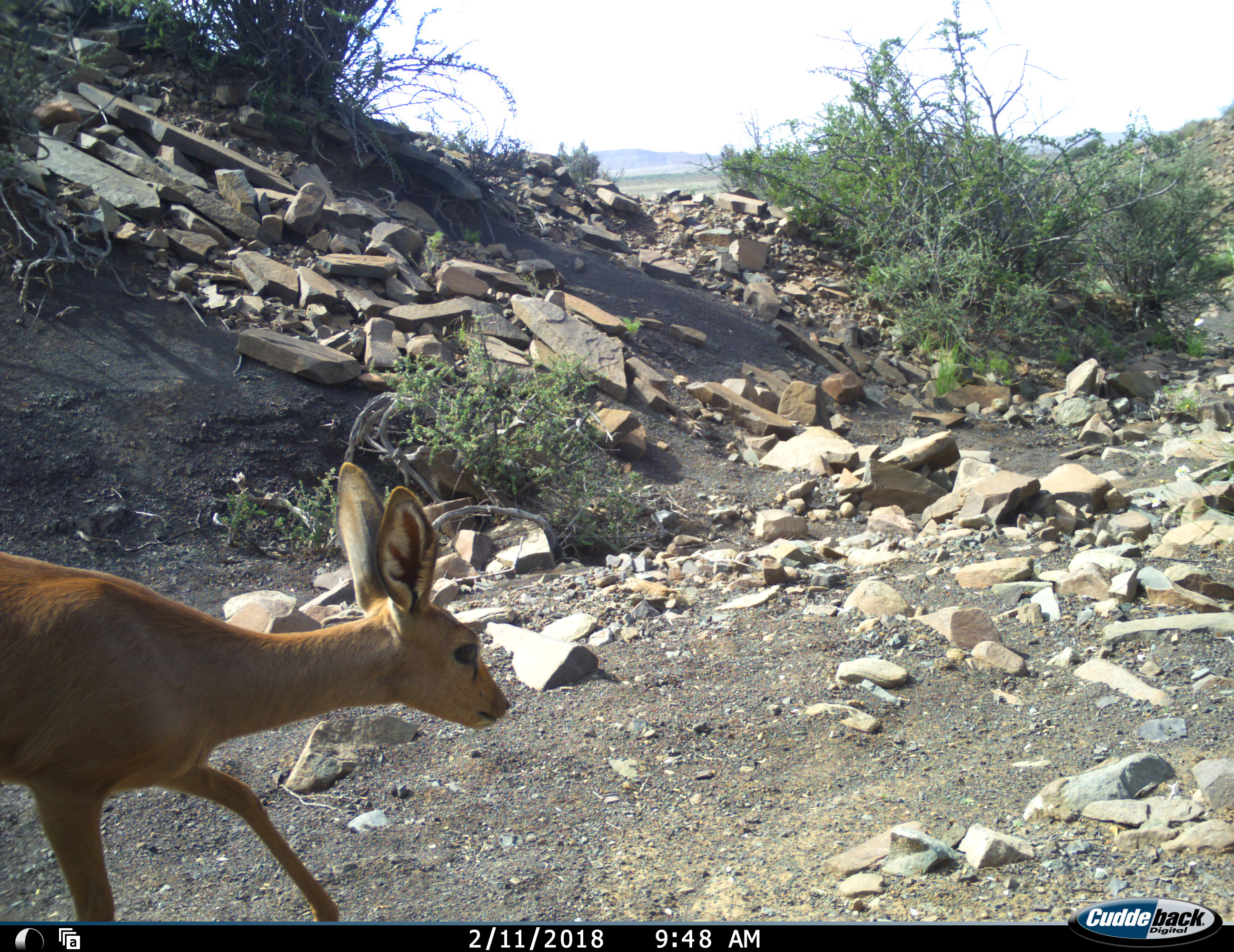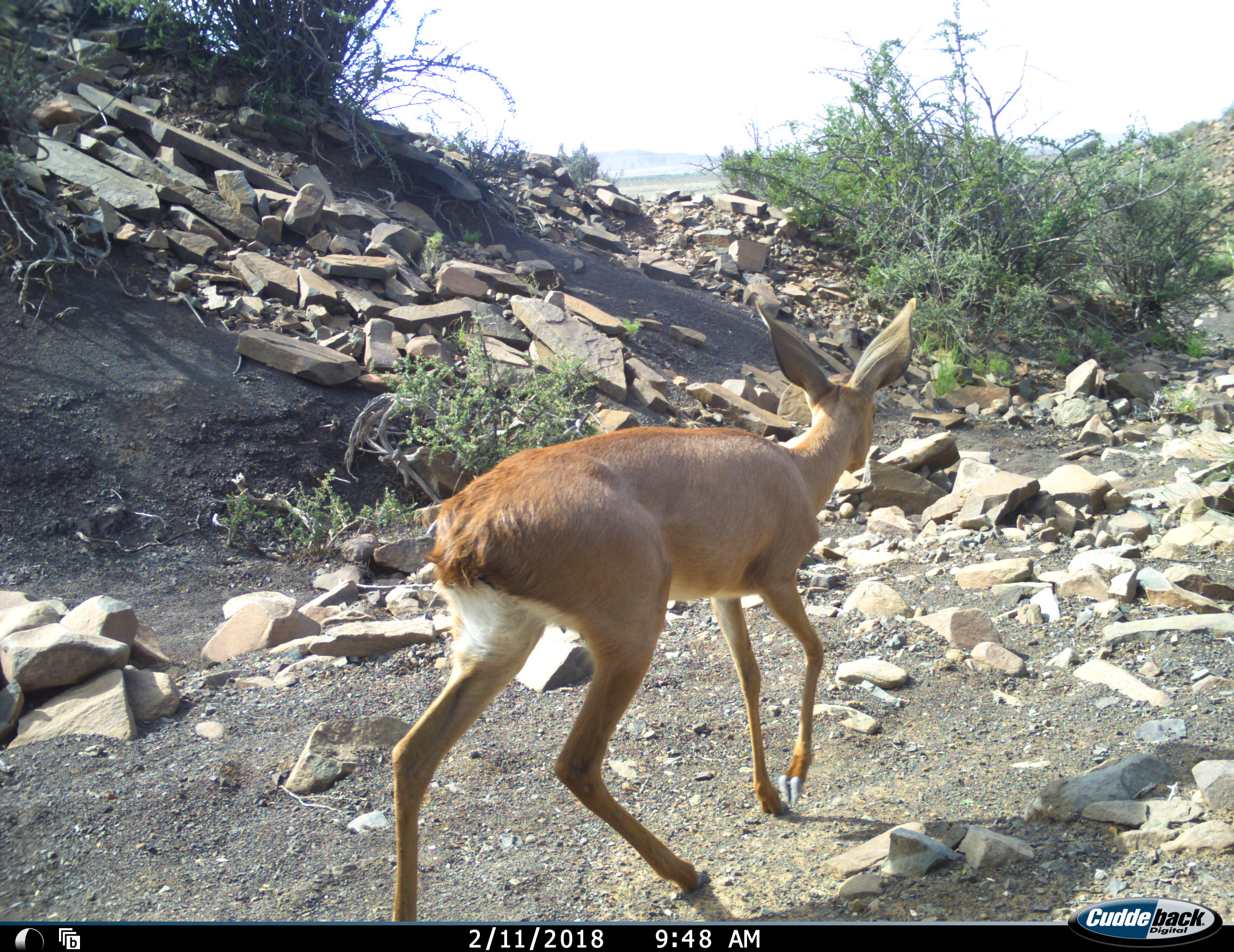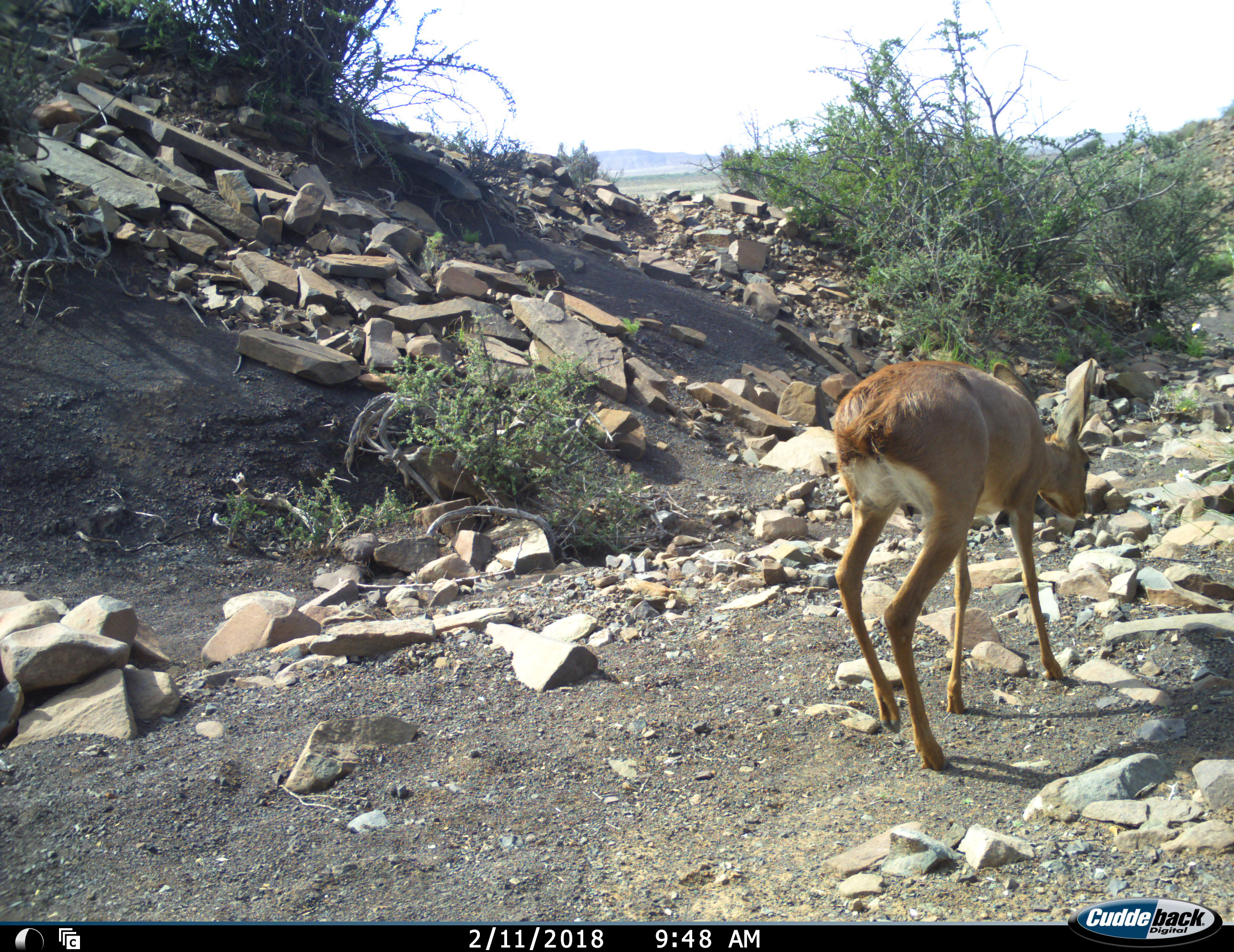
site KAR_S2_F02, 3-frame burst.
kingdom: Animalia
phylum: Chordata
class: Mammalia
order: Artiodactyla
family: Bovidae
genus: Raphicerus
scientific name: Raphicerus campestris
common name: steenbok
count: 1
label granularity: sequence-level